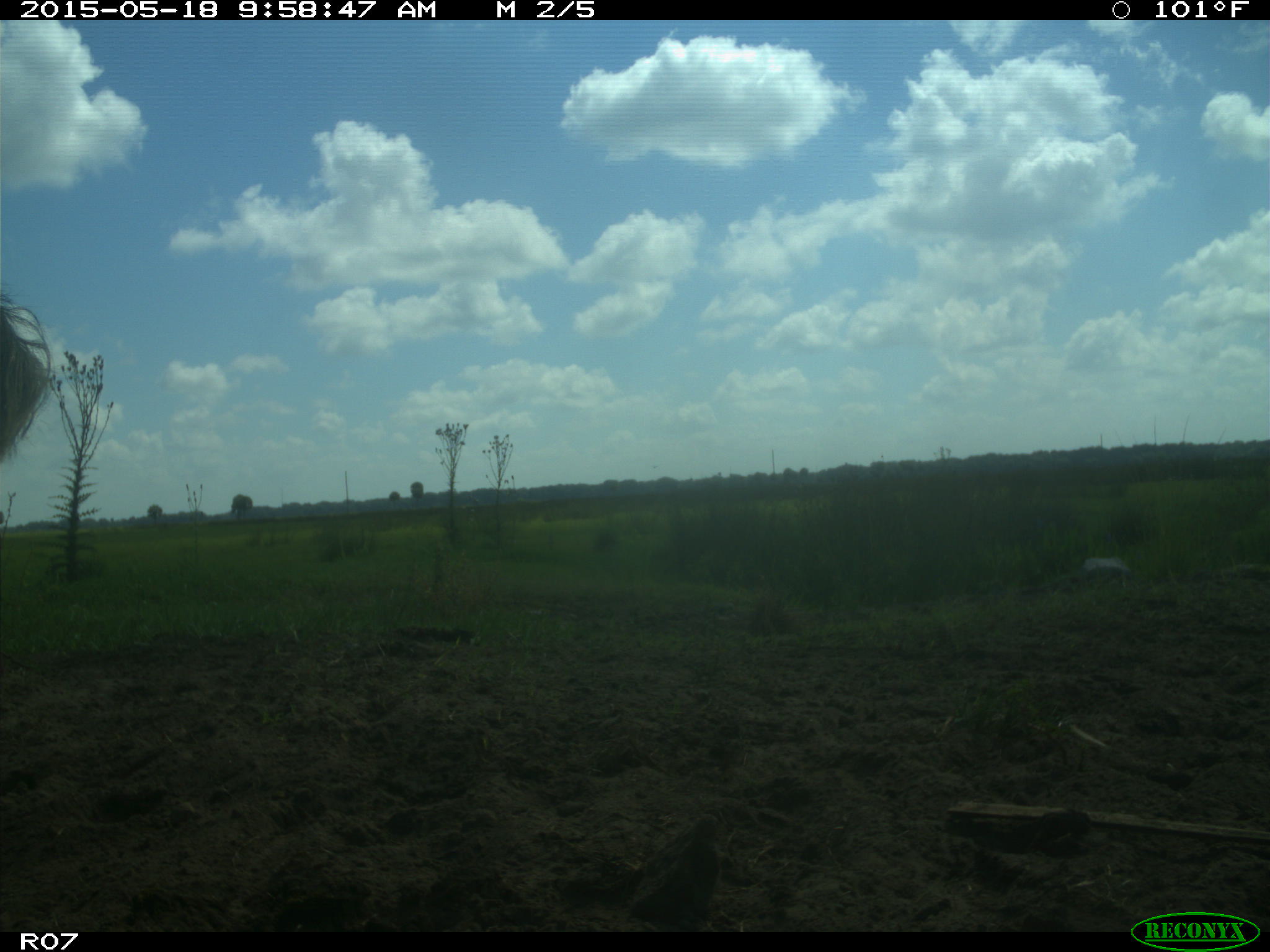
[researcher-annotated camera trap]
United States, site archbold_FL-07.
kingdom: Animalia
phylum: Chordata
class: Mammalia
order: Artiodactyla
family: Bovidae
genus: Bos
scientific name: Bos taurus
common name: domestic cow